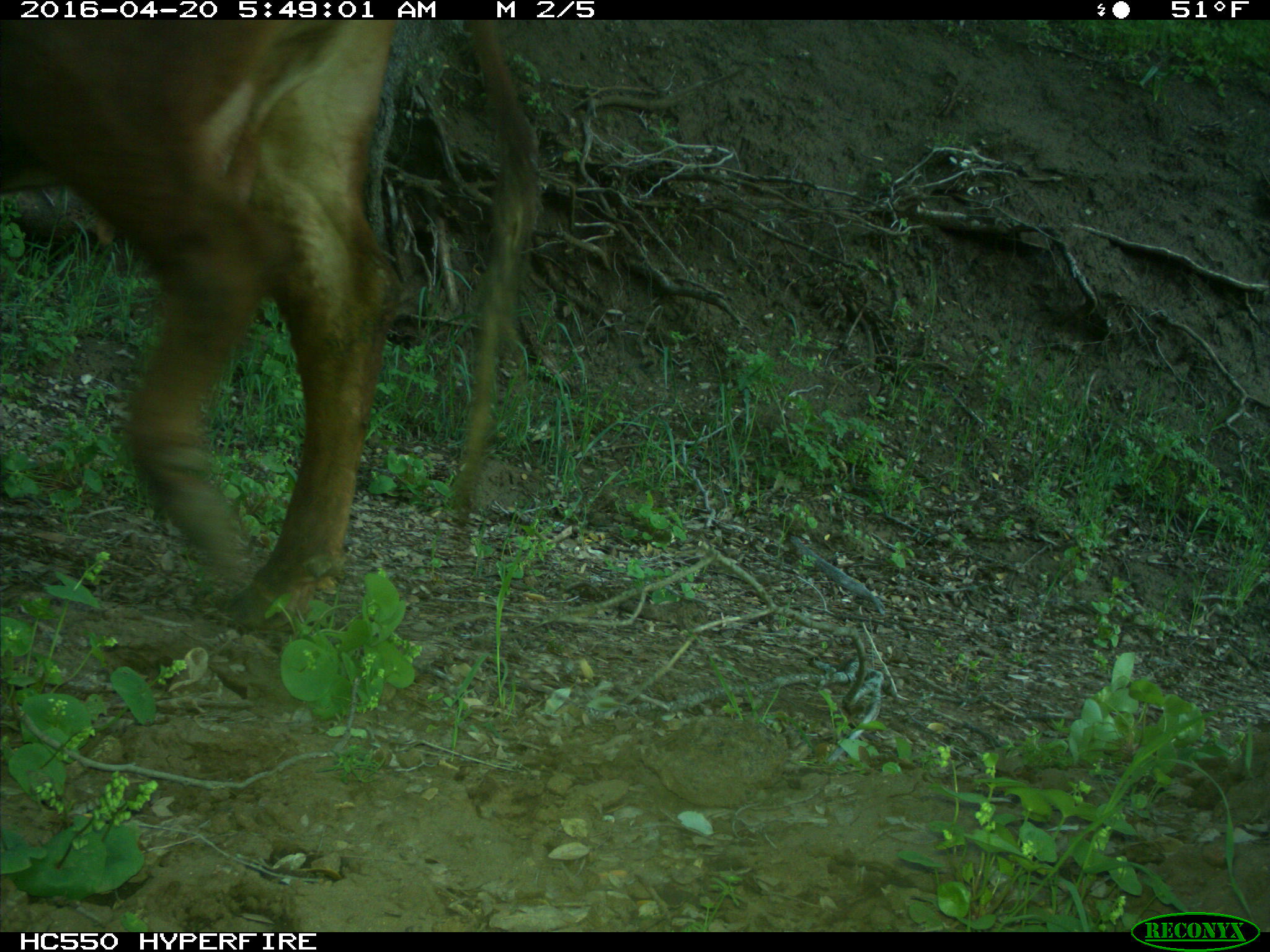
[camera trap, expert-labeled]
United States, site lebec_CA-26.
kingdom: Animalia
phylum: Chordata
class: Mammalia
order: Artiodactyla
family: Bovidae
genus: Bos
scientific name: Bos taurus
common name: domestic cow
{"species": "Bos taurus (domestic cow)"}